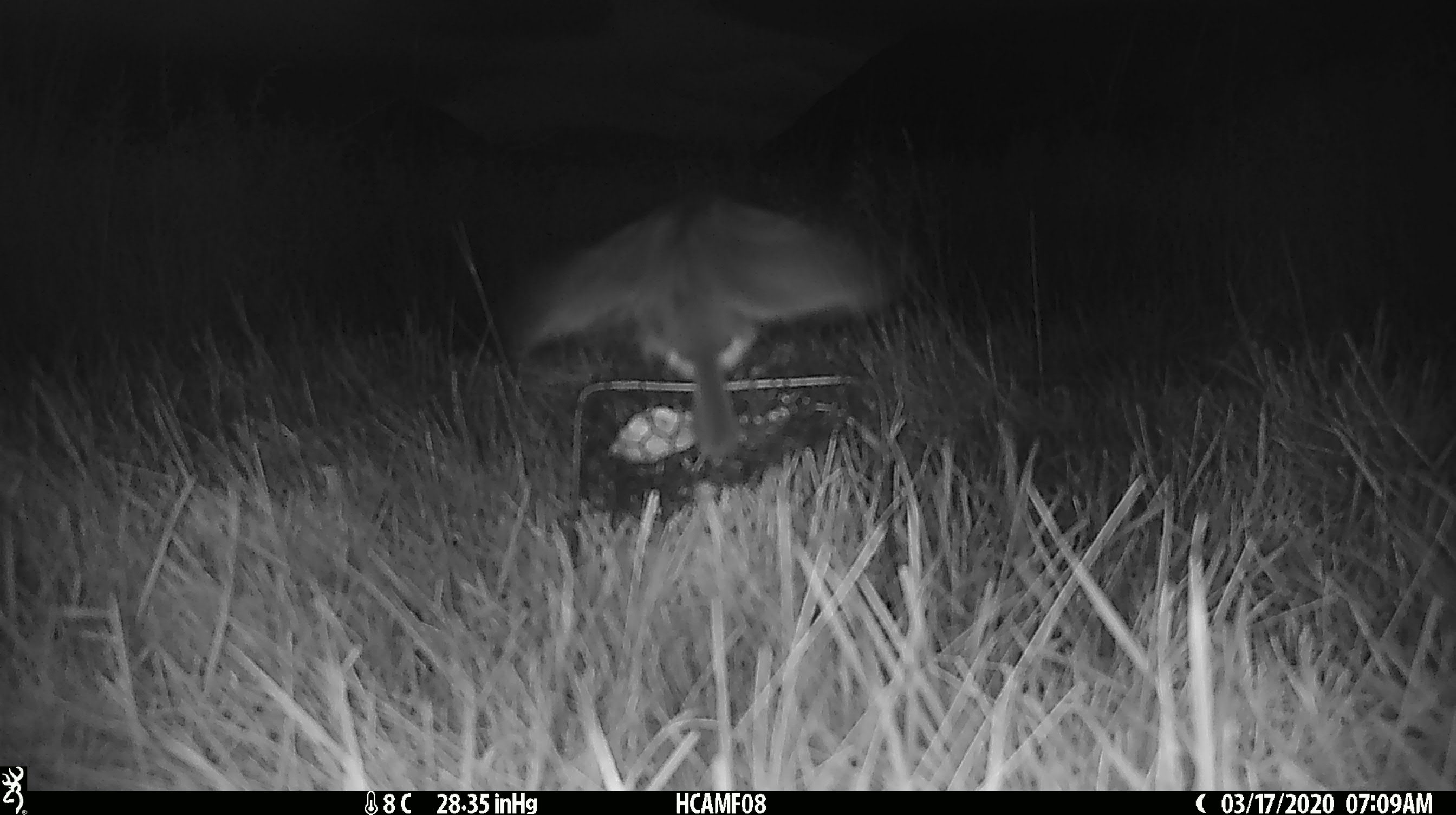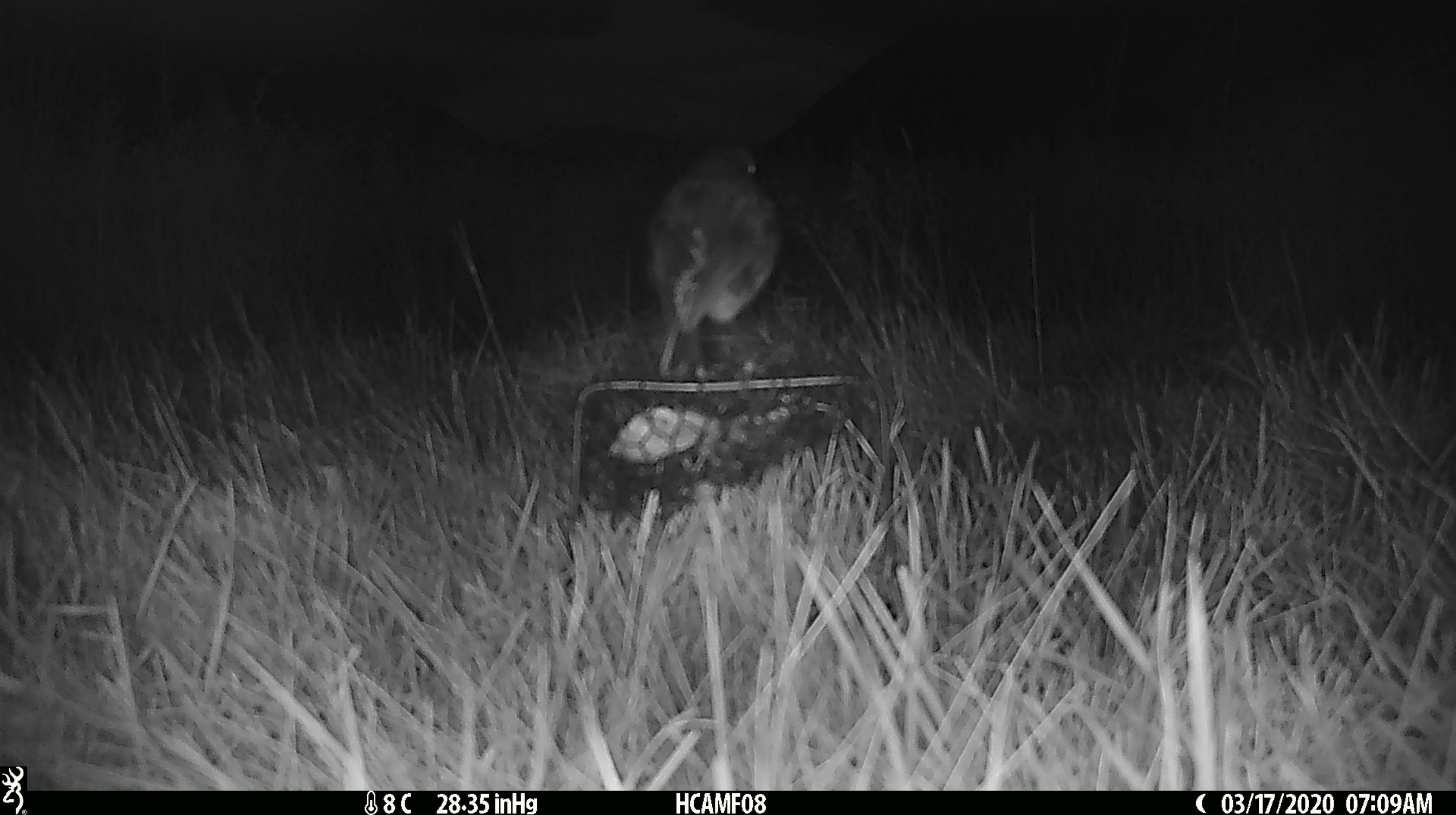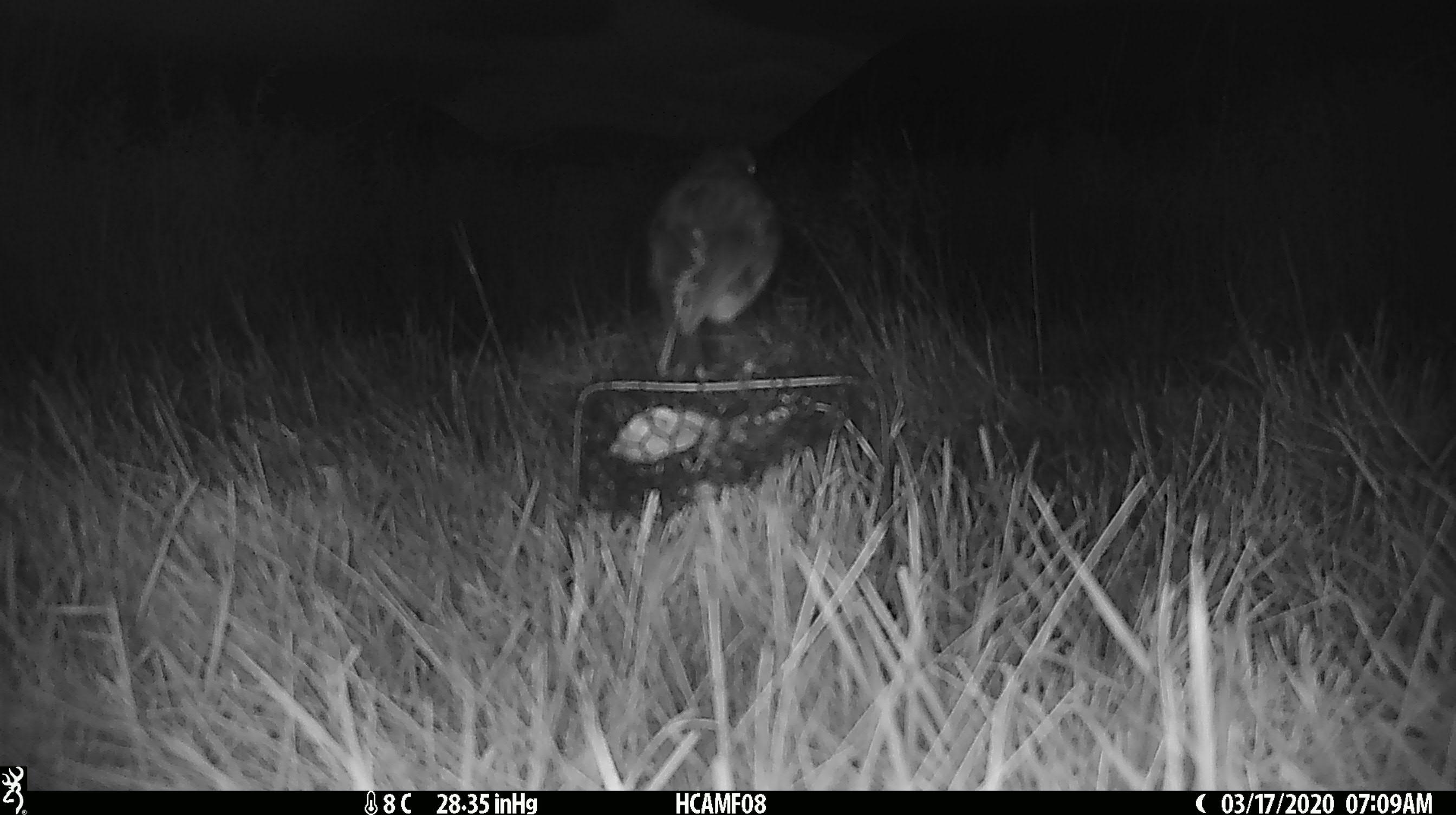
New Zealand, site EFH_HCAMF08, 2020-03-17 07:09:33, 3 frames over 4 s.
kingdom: Animalia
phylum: Chordata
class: Aves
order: Passeriformes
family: Petroicidae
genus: Petroica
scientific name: Petroica australis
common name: new zealand robin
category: robin